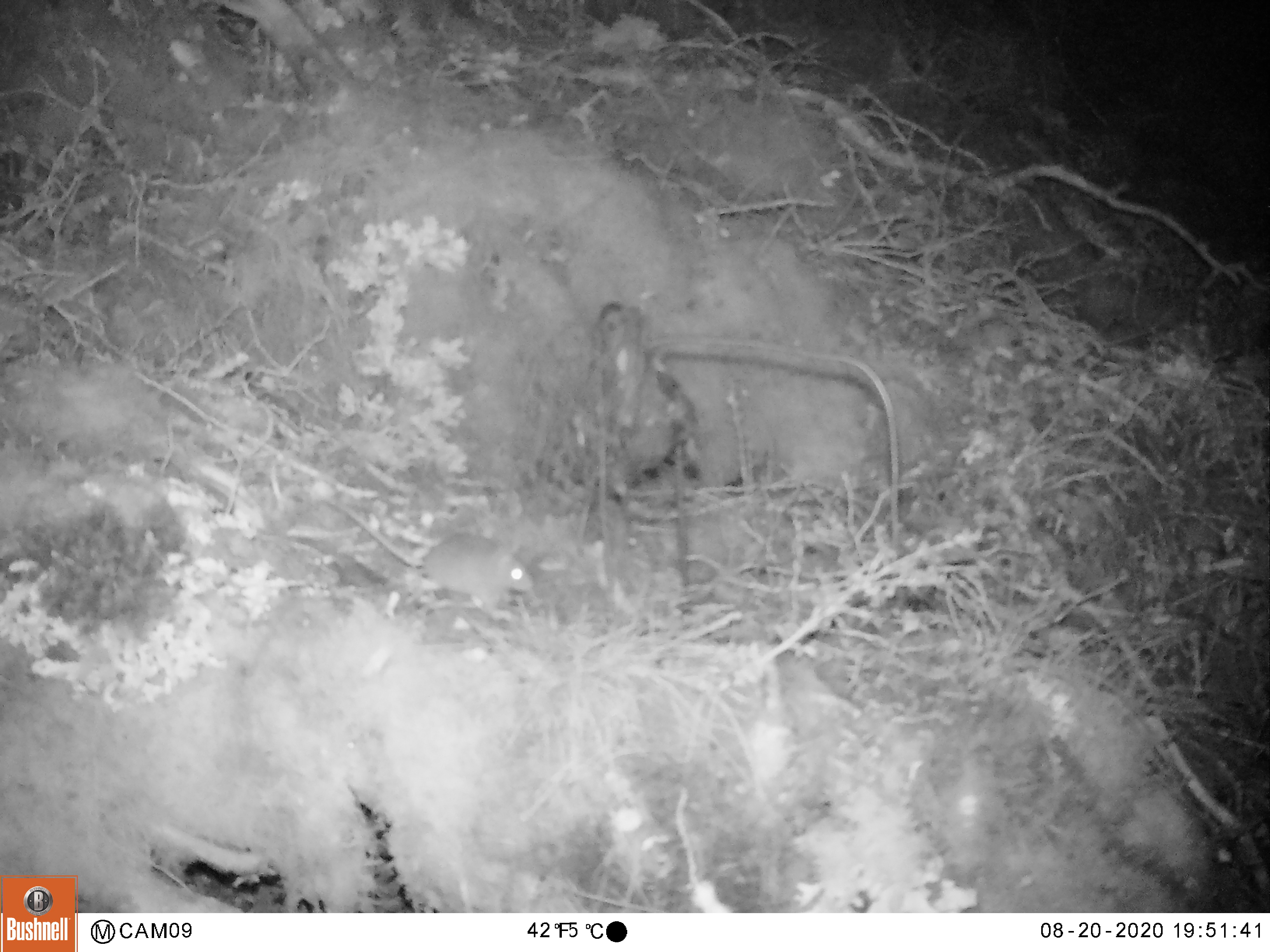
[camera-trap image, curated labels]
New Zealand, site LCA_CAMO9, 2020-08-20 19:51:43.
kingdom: Animalia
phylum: Chordata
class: Mammalia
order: Rodentia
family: Muridae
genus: Mus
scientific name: Mus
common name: mouse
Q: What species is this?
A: Mouse (Mus).